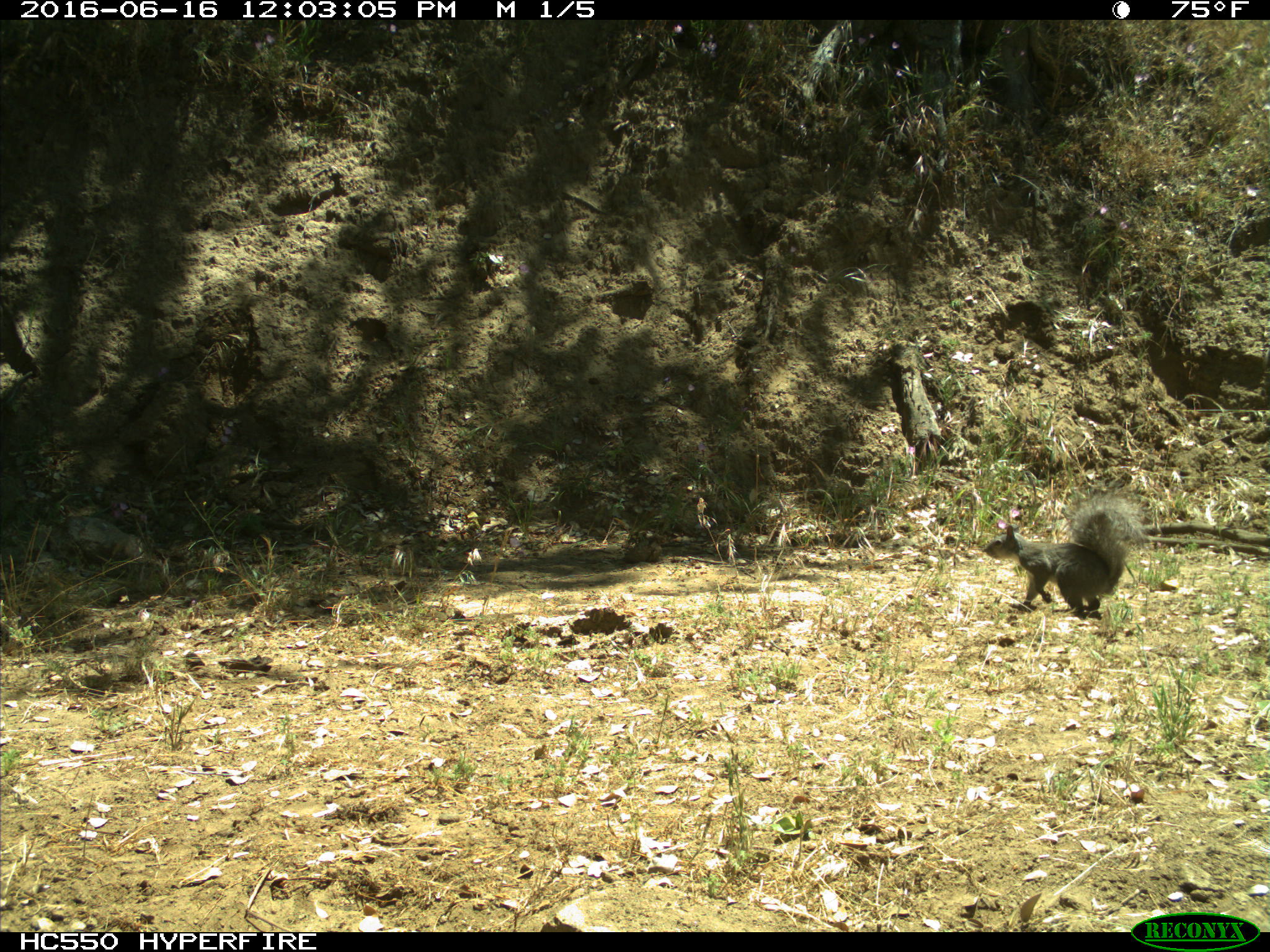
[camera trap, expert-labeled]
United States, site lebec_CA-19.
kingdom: Animalia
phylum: Chordata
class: Mammalia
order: Rodentia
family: Sciuridae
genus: Sciurus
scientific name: Sciurus carolinensis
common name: eastern gray squirrel